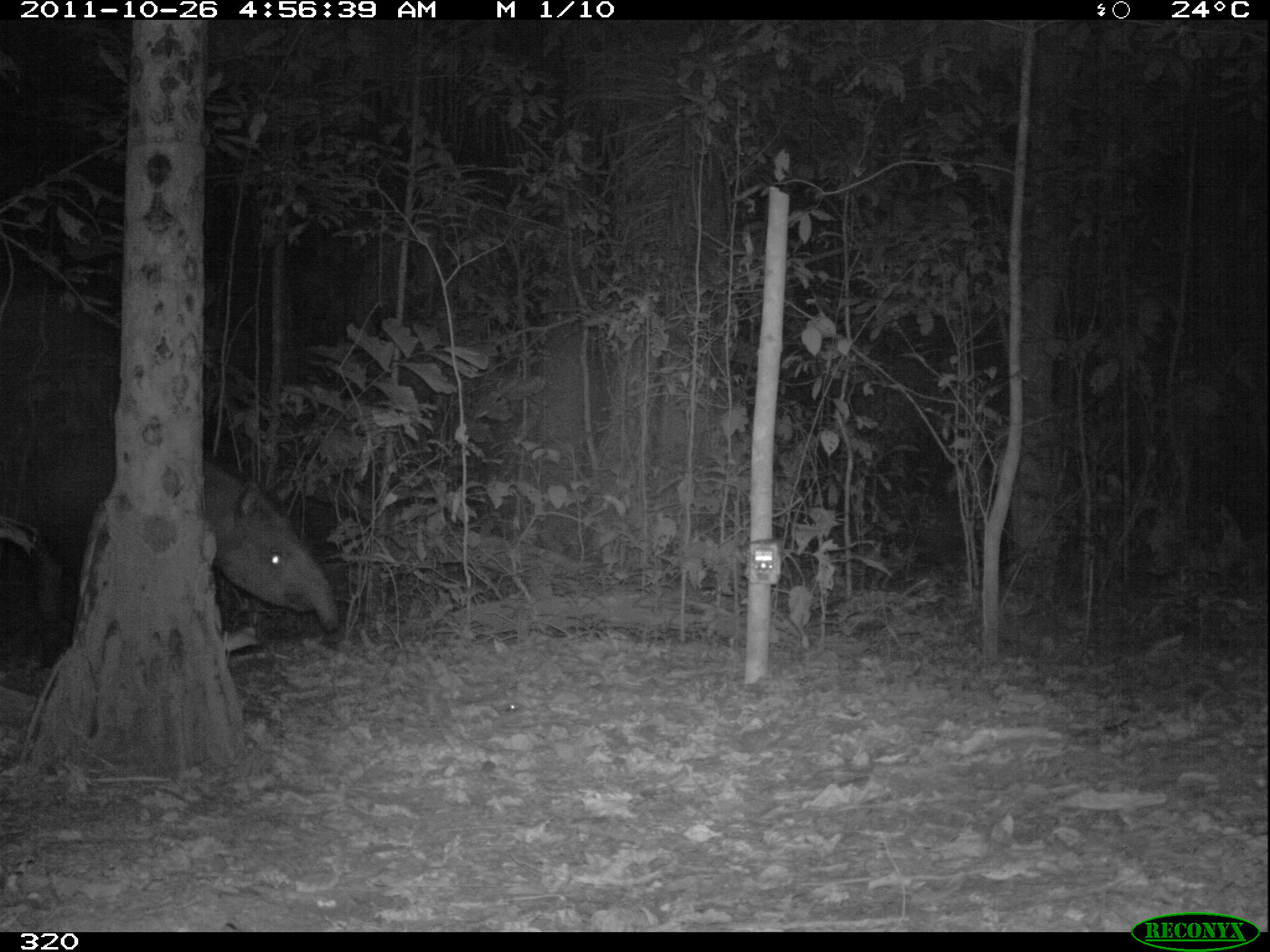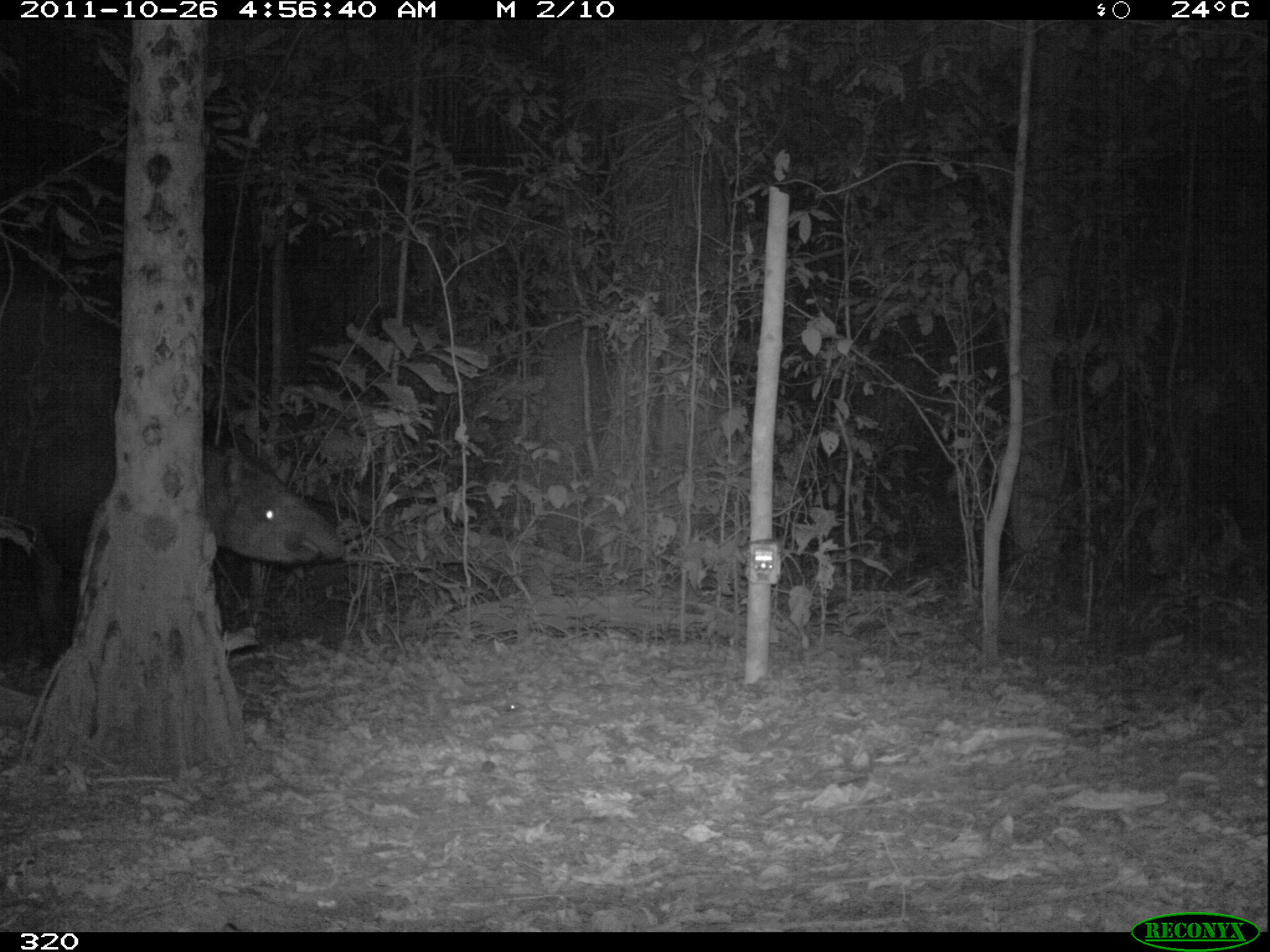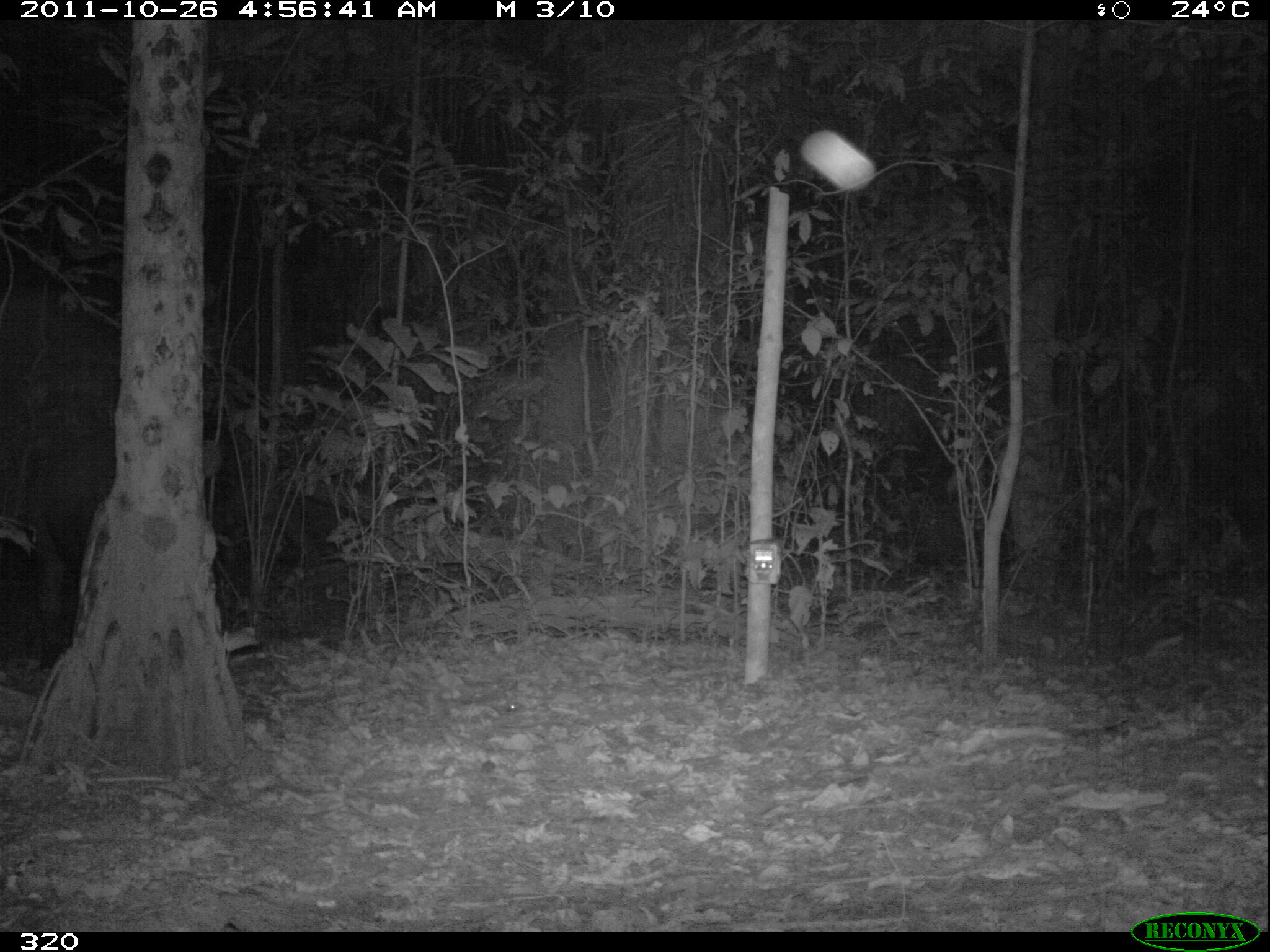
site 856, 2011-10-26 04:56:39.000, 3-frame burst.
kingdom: Animalia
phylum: Chordata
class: Mammalia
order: Perissodactyla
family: Tapiridae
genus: Tapirus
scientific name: Tapirus terrestris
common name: south american tapir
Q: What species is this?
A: Tapirus terrestris (south american tapir).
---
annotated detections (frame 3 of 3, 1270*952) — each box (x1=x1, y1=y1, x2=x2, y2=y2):
tapirus terrestris: (x1=0, y1=278, x2=222, y2=674)